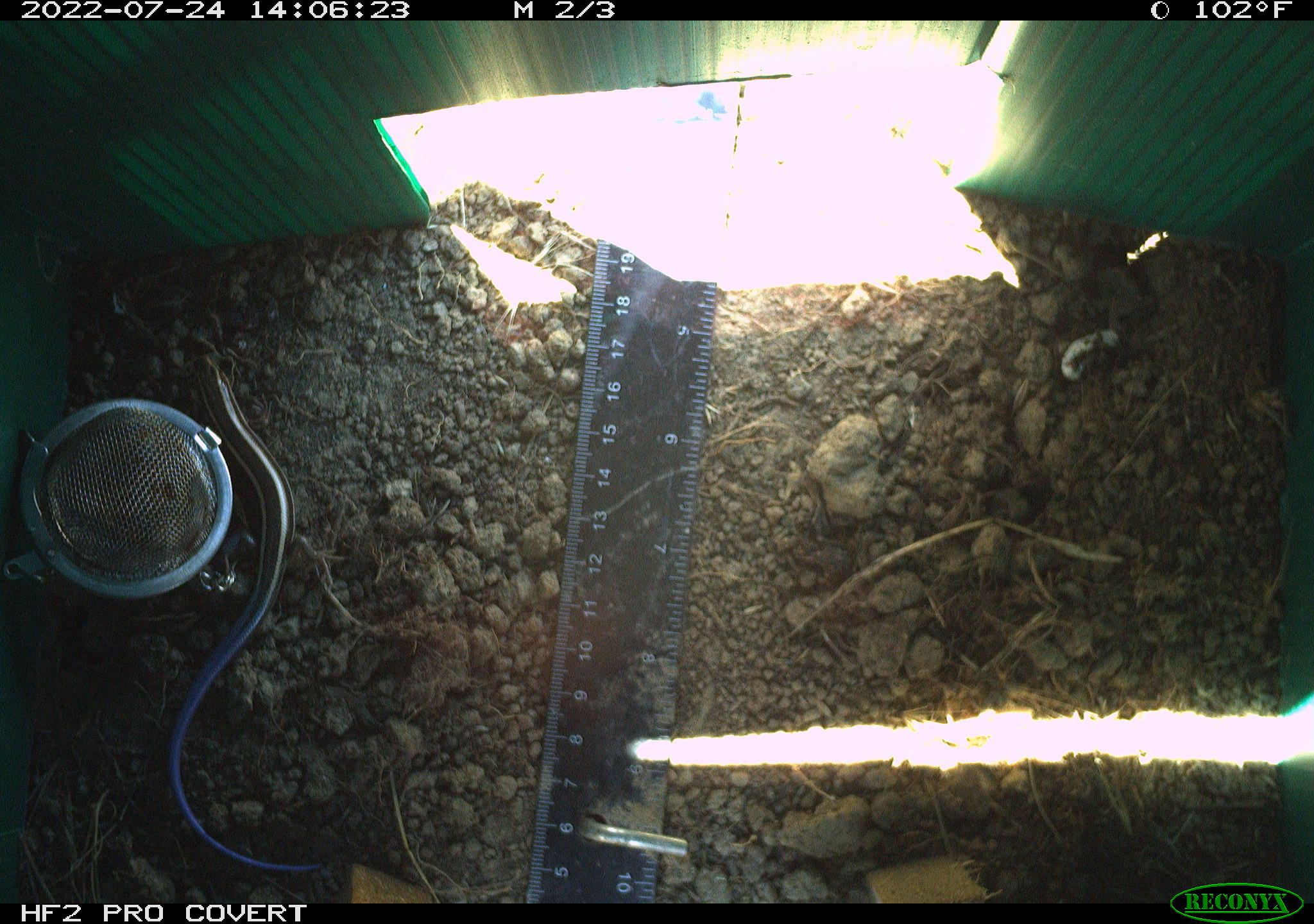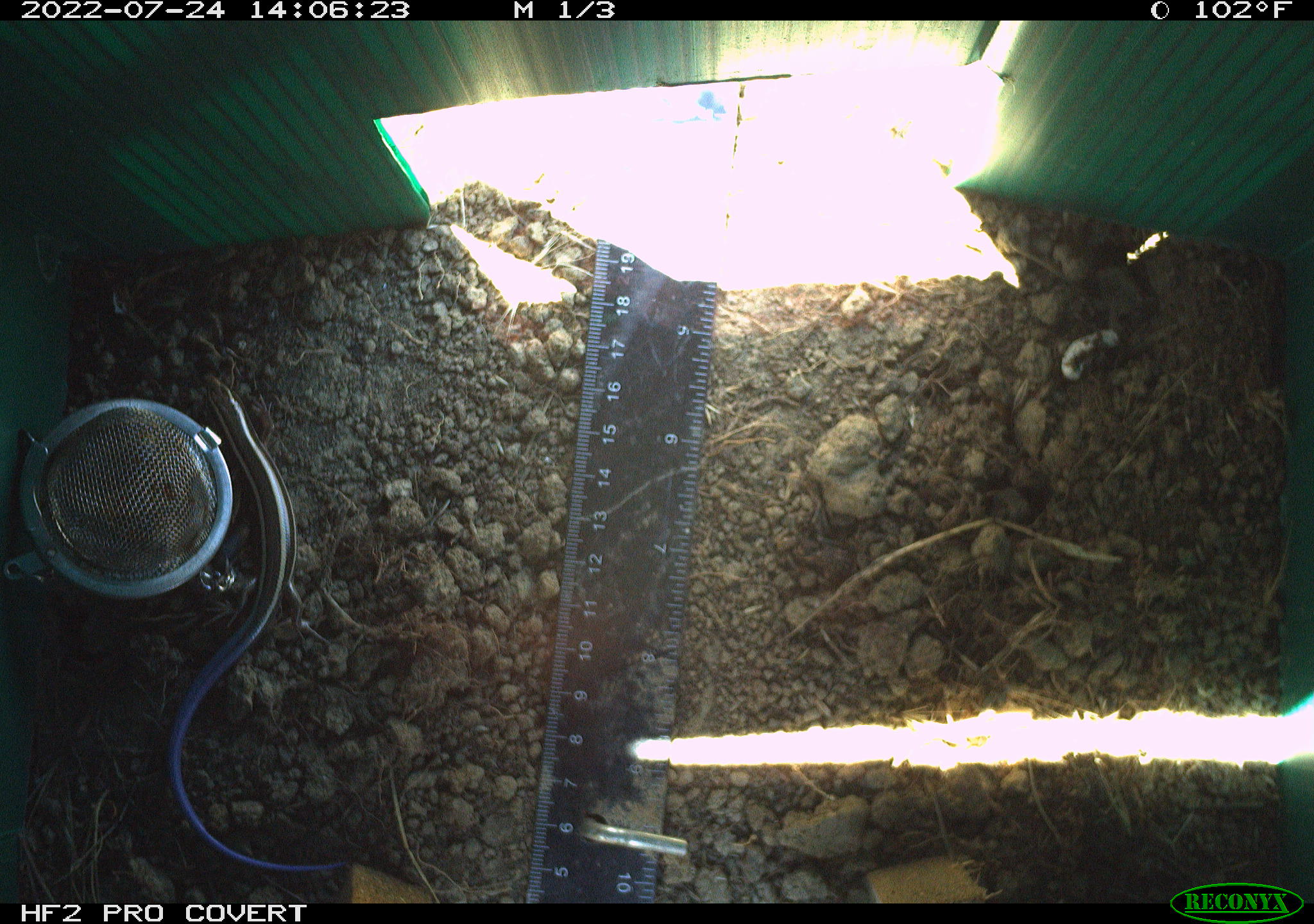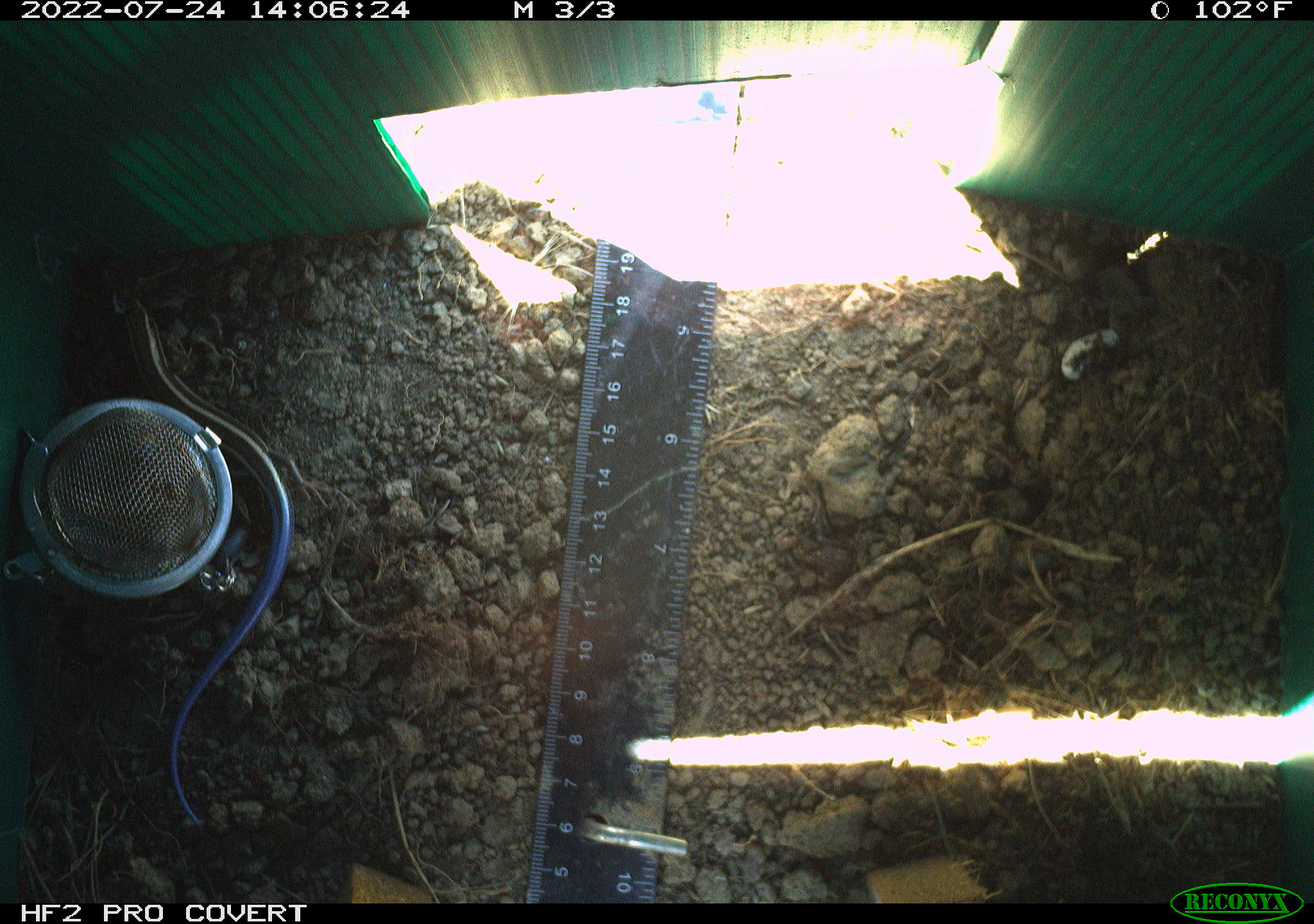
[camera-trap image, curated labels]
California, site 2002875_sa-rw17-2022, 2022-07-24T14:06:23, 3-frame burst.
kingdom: Animalia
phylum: Chordata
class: Reptilia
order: Squamata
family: Scincidae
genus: Plestiodon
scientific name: Plestiodon skiltonianus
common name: western skink